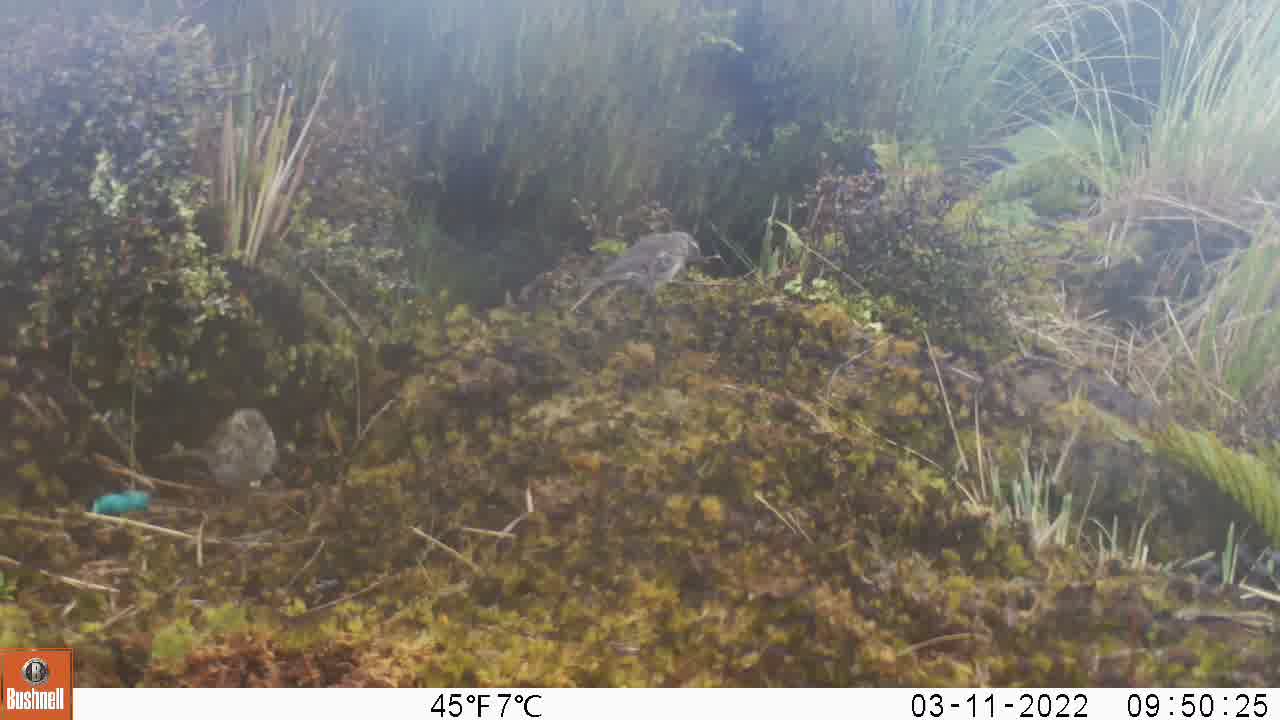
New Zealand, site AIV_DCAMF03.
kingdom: Animalia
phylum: Chordata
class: Aves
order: Passeriformes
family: Motacillidae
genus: Anthus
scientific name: Anthus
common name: pipit